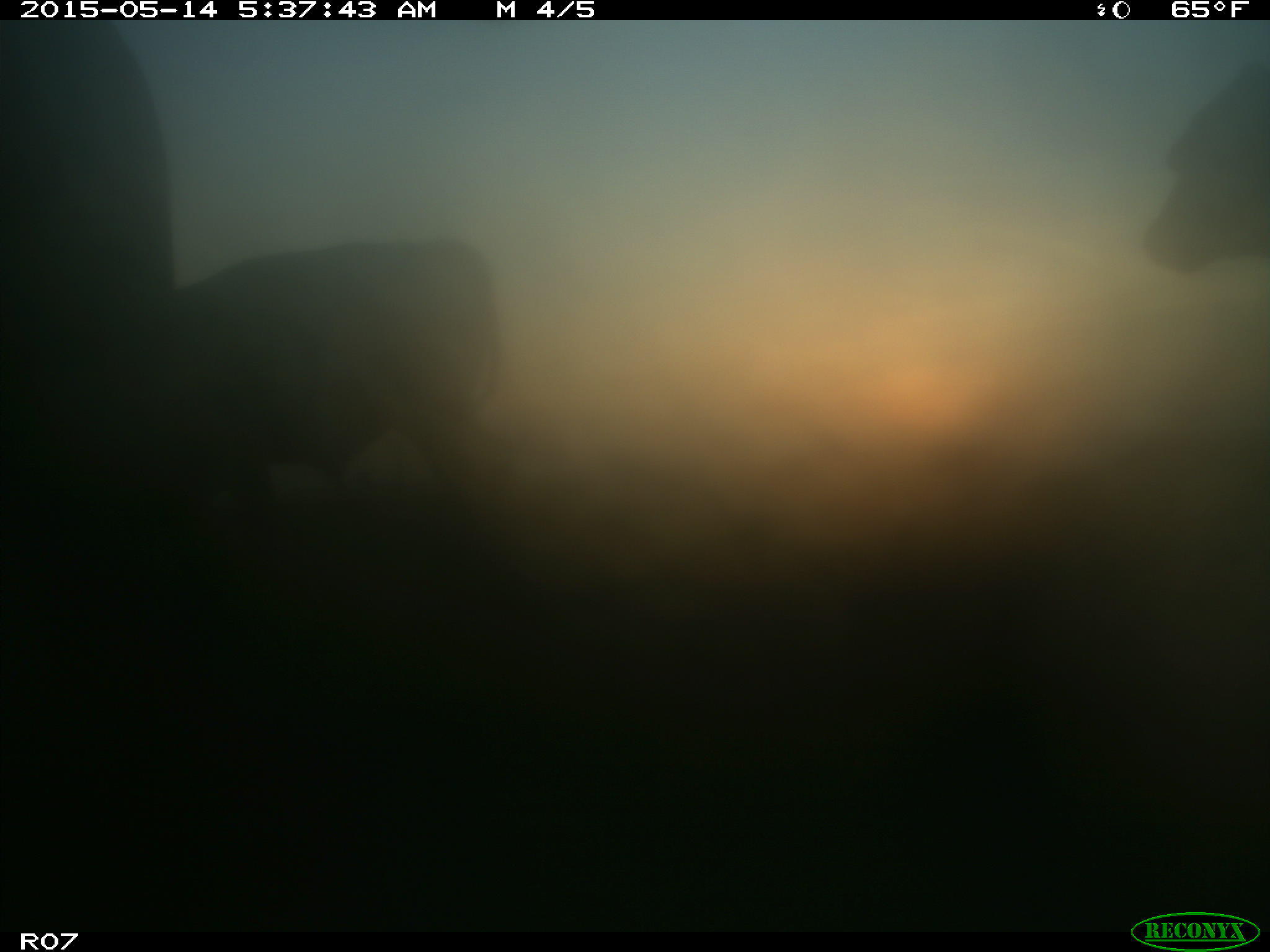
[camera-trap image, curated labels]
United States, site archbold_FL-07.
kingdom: Animalia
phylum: Chordata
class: Mammalia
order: Artiodactyla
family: Bovidae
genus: Bos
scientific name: Bos taurus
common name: domestic cow